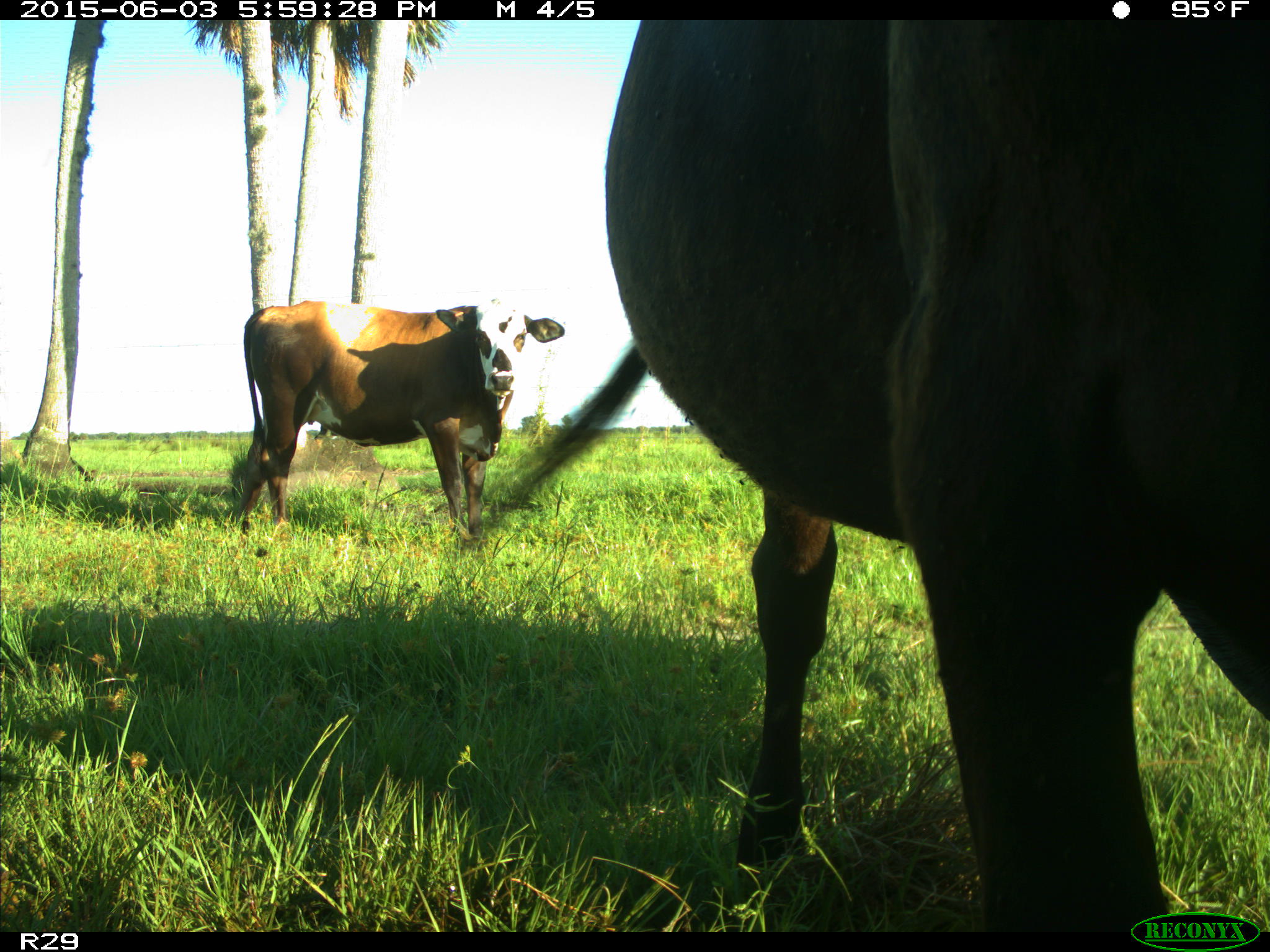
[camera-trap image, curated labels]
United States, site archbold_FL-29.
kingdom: Animalia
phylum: Chordata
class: Mammalia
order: Artiodactyla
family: Bovidae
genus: Bos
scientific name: Bos taurus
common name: domestic cow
Bos taurus (domestic cow).